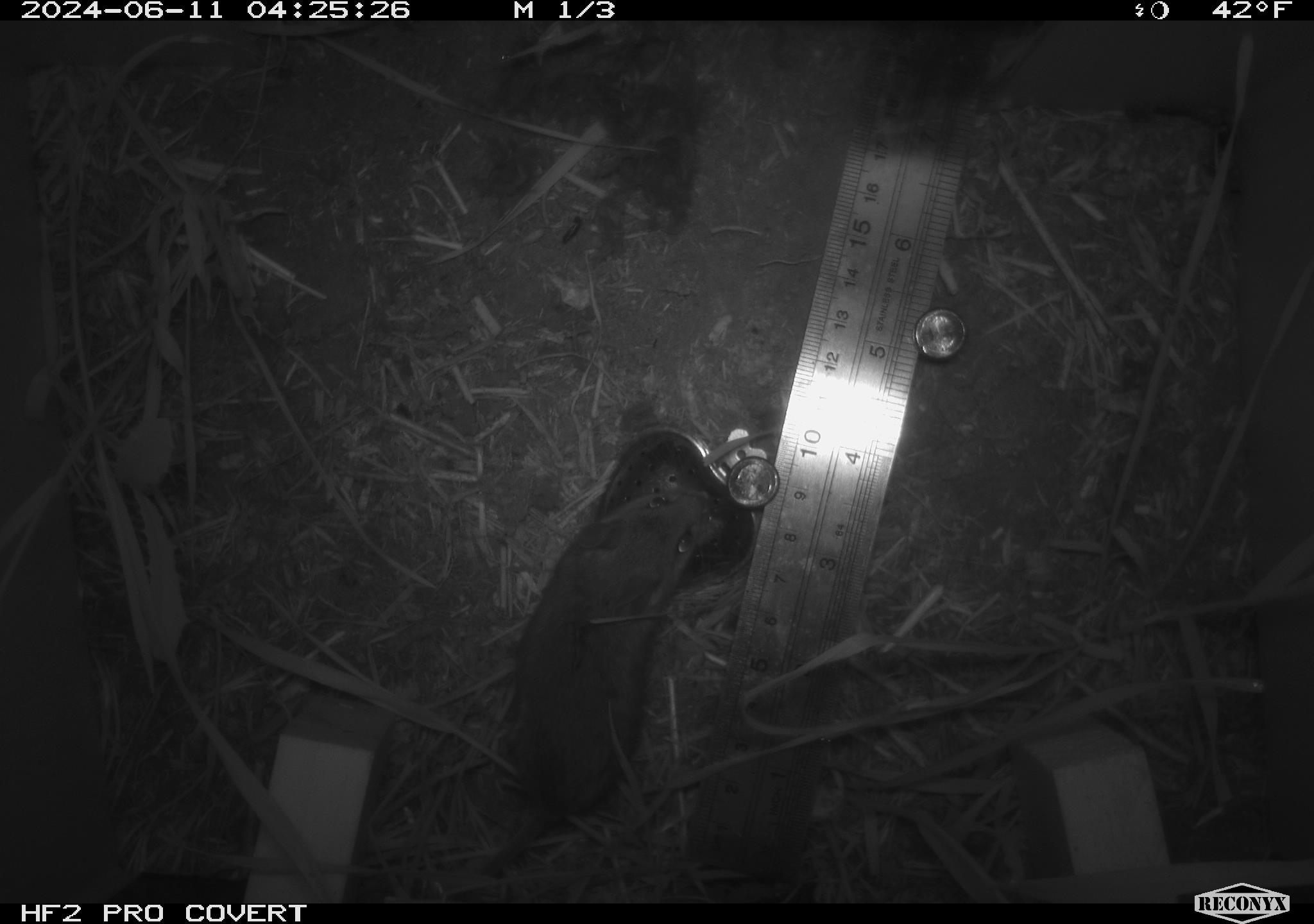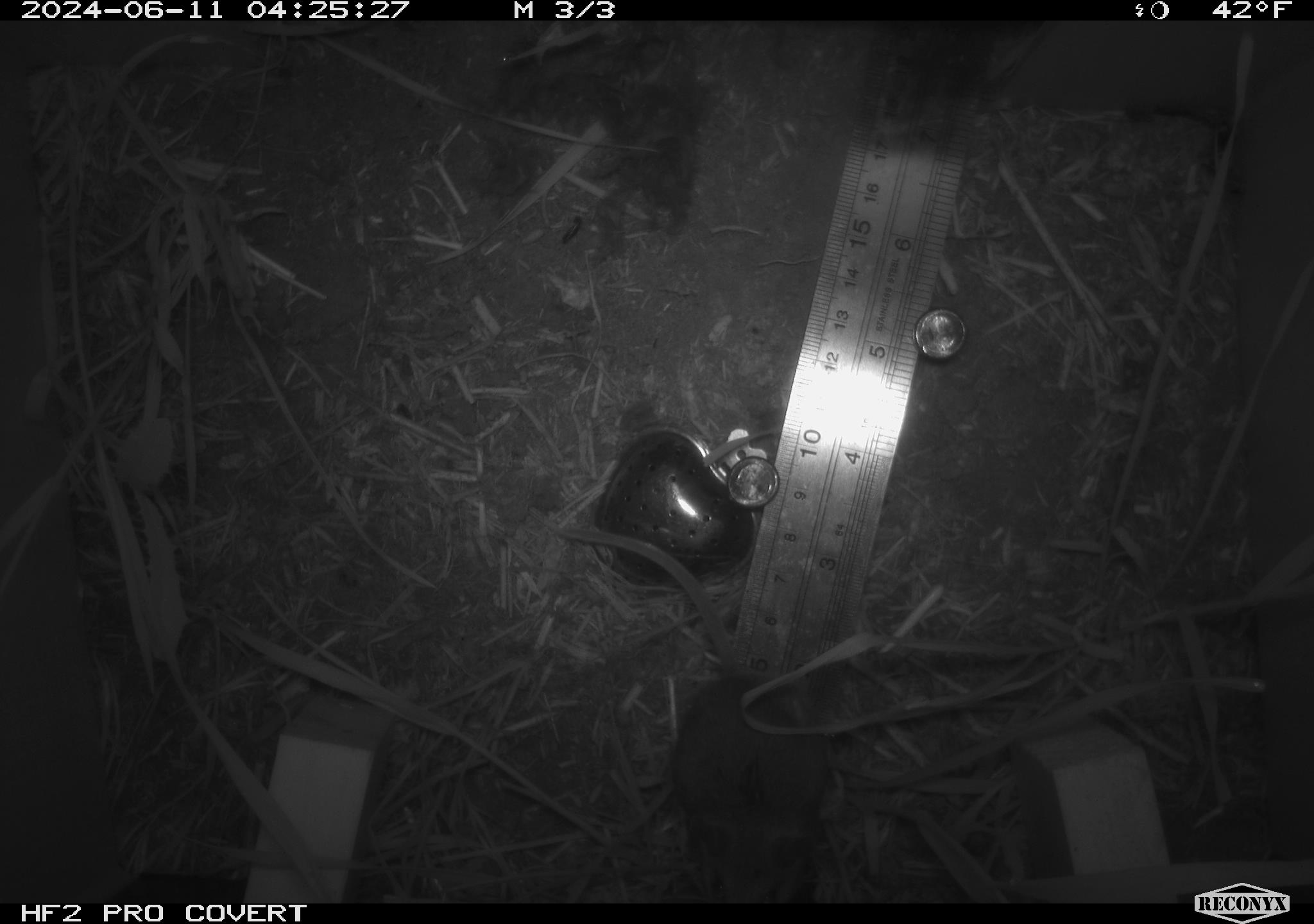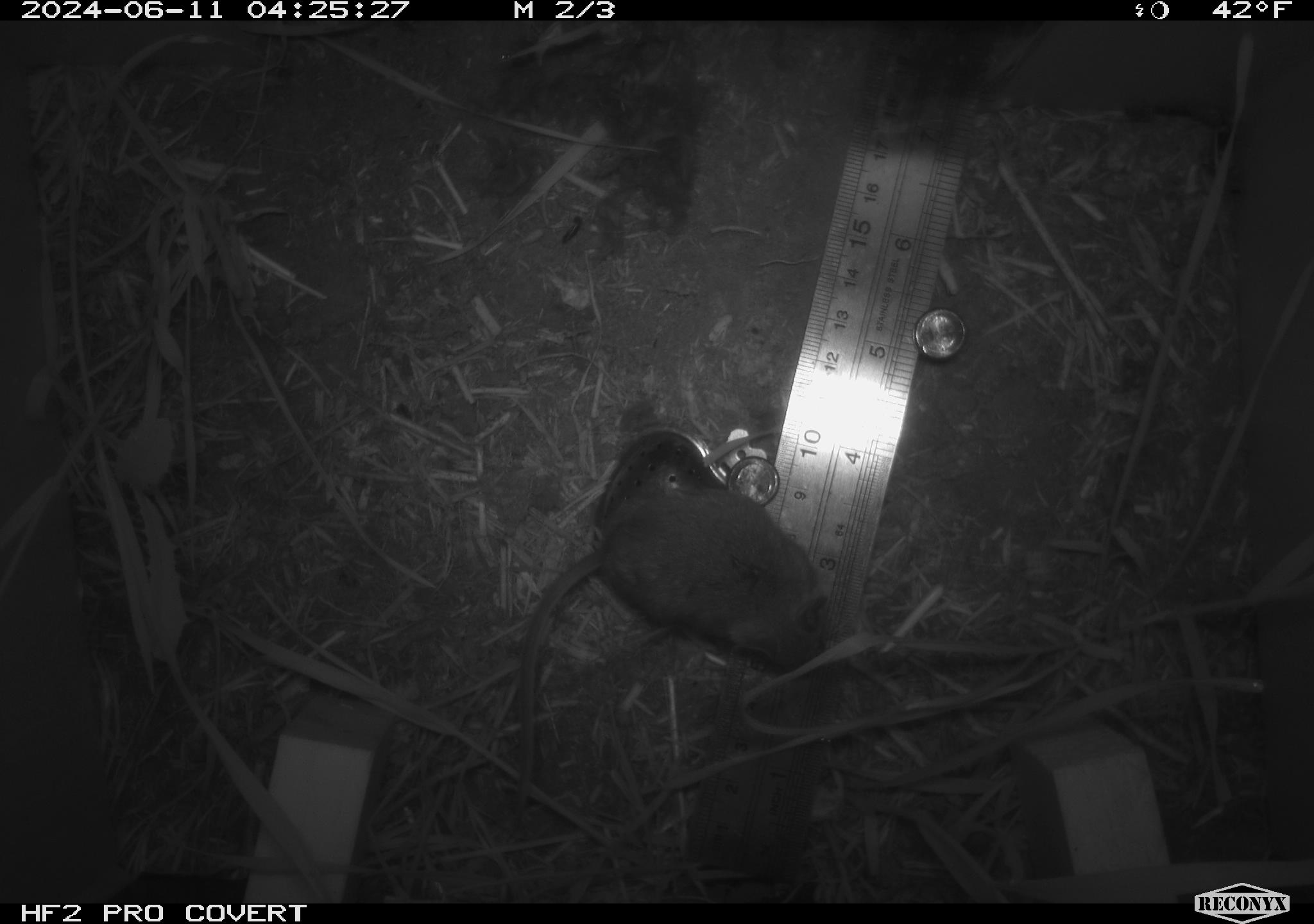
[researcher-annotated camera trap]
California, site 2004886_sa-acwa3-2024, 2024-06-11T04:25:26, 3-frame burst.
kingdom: Animalia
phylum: Chordata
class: Mammalia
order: Rodentia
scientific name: Rodentia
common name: mouse species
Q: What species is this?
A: Mouse species (Rodentia).